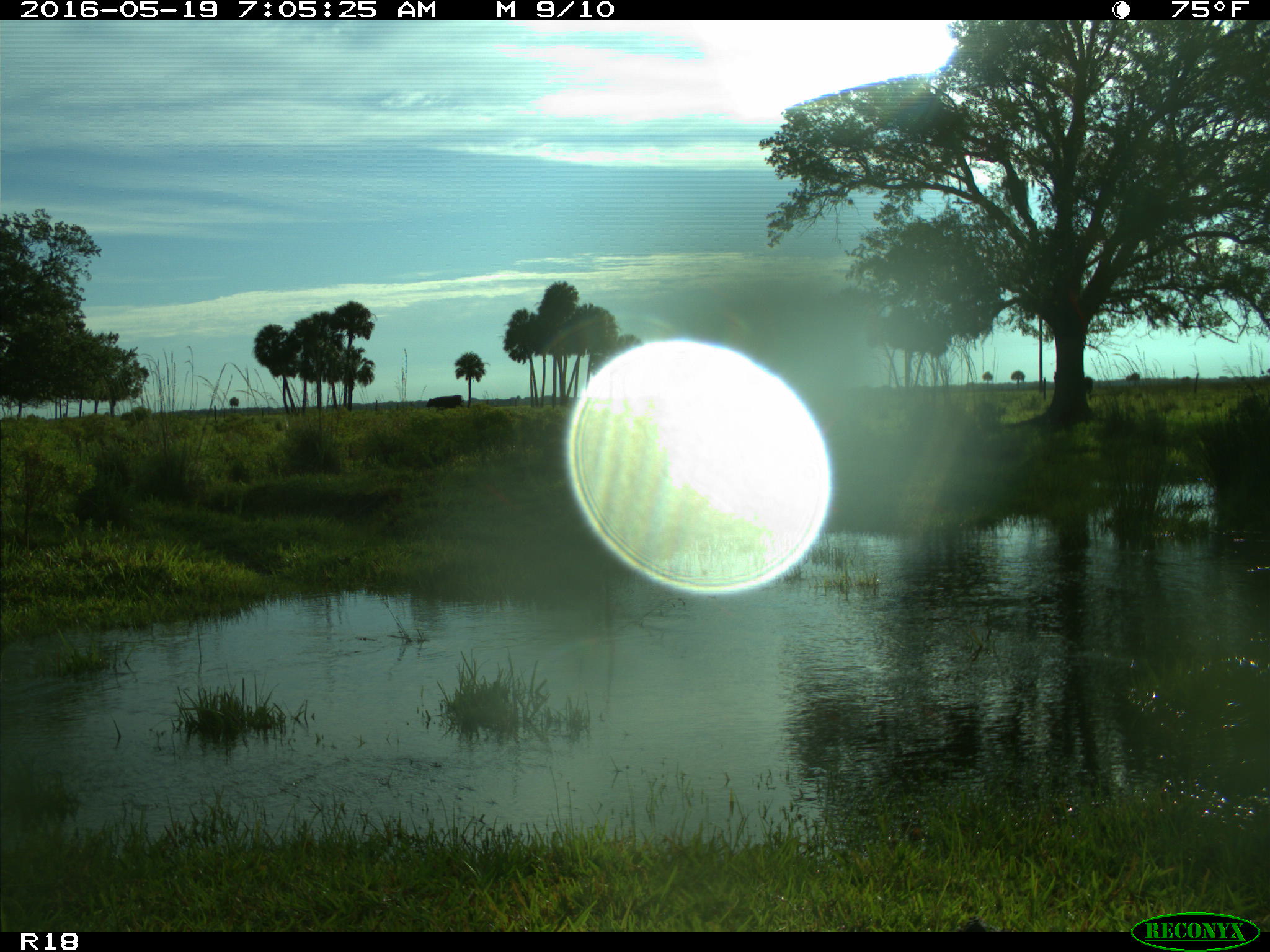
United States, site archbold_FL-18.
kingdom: Animalia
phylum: Chordata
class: Mammalia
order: Artiodactyla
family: Bovidae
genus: Bos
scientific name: Bos taurus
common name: domestic cow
Bos taurus (domestic cow).